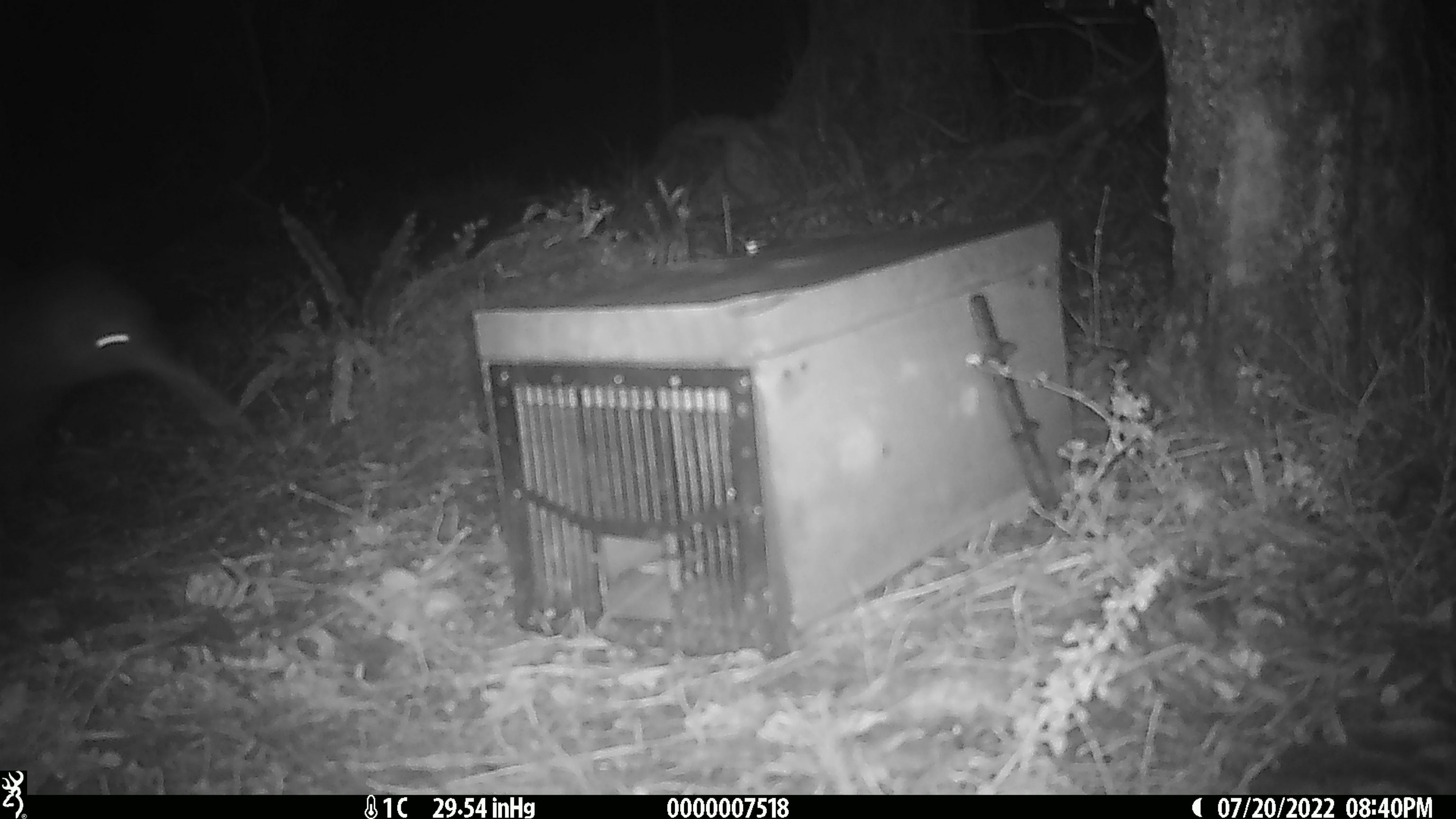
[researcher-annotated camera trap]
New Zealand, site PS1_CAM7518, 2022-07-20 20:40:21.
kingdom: Animalia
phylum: Chordata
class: Aves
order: Apterygiformes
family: Apterygidae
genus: Apteryx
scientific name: Apteryx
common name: kiwi